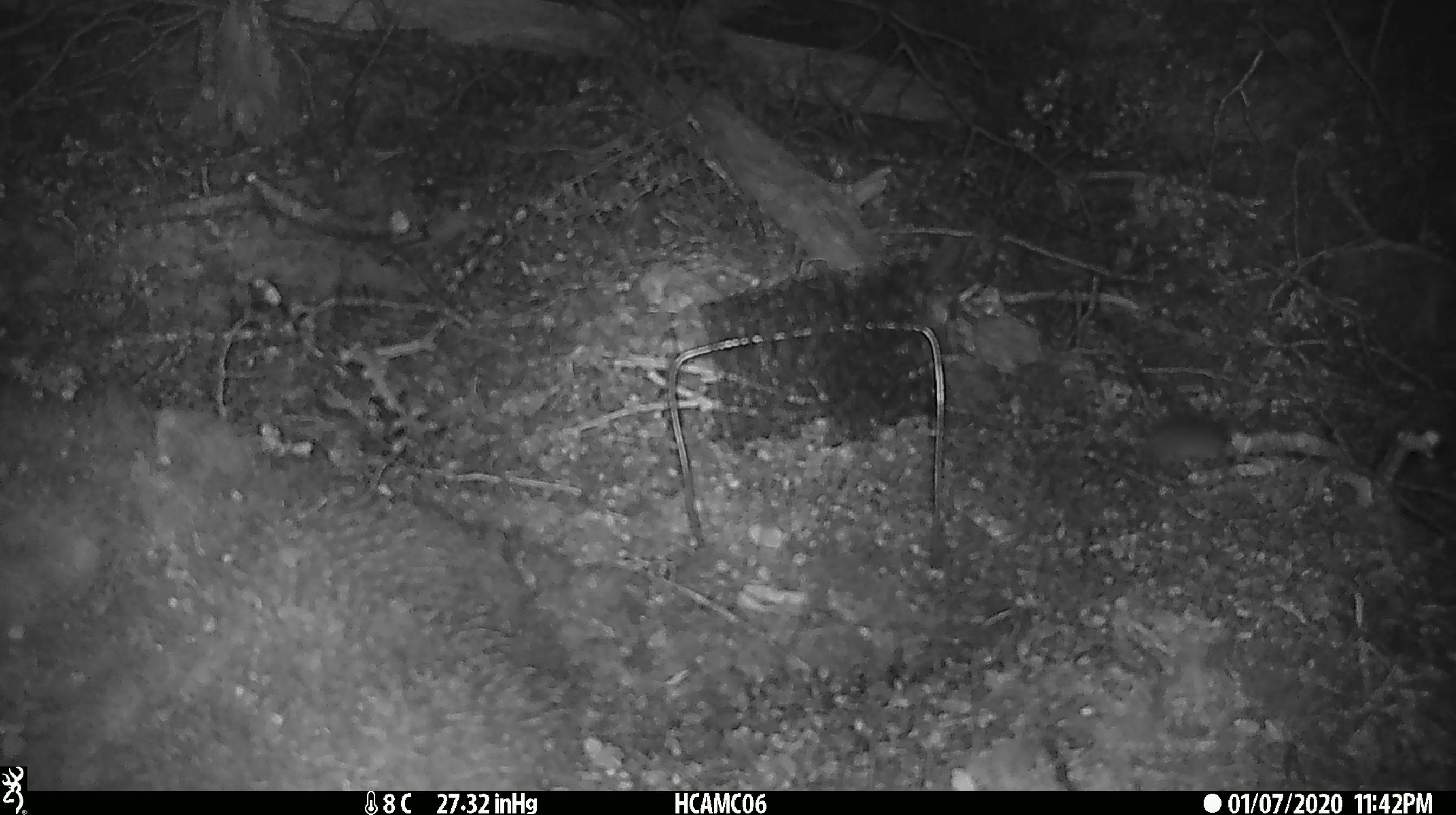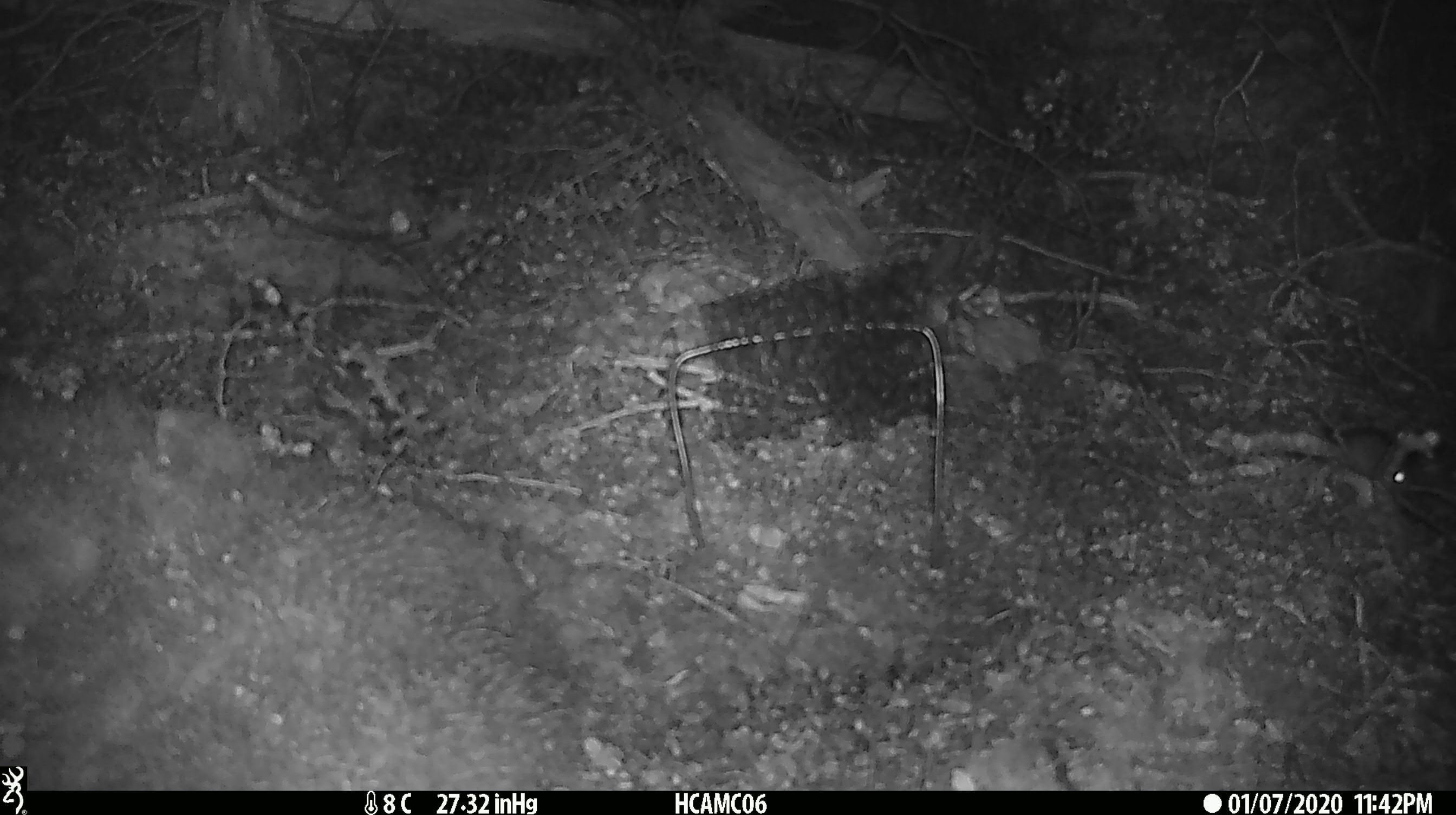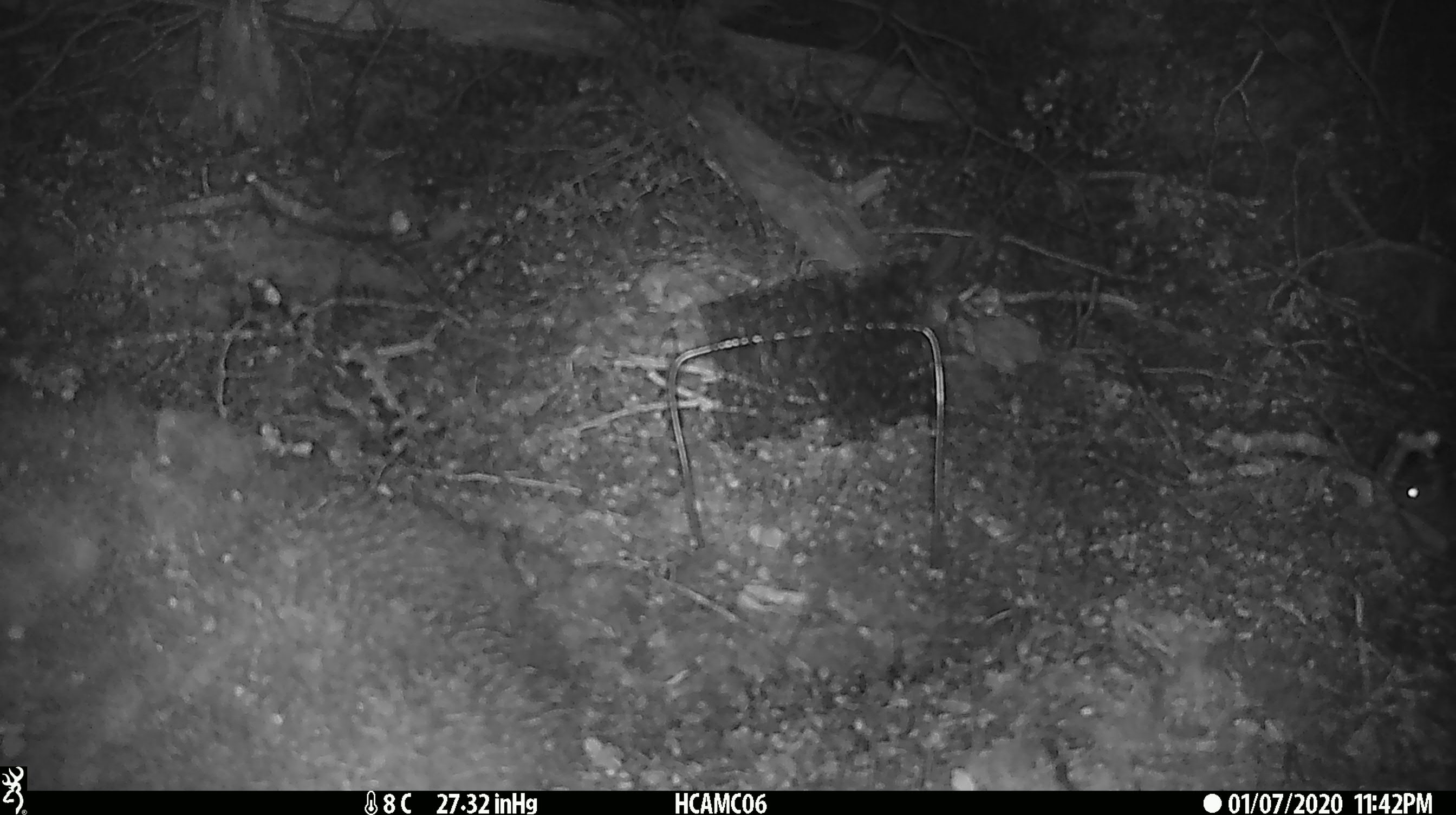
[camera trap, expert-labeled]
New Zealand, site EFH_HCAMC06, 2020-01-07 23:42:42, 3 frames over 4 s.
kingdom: Animalia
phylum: Chordata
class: Mammalia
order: Rodentia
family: Muridae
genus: Mus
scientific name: Mus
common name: mouse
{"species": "mouse (Mus)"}